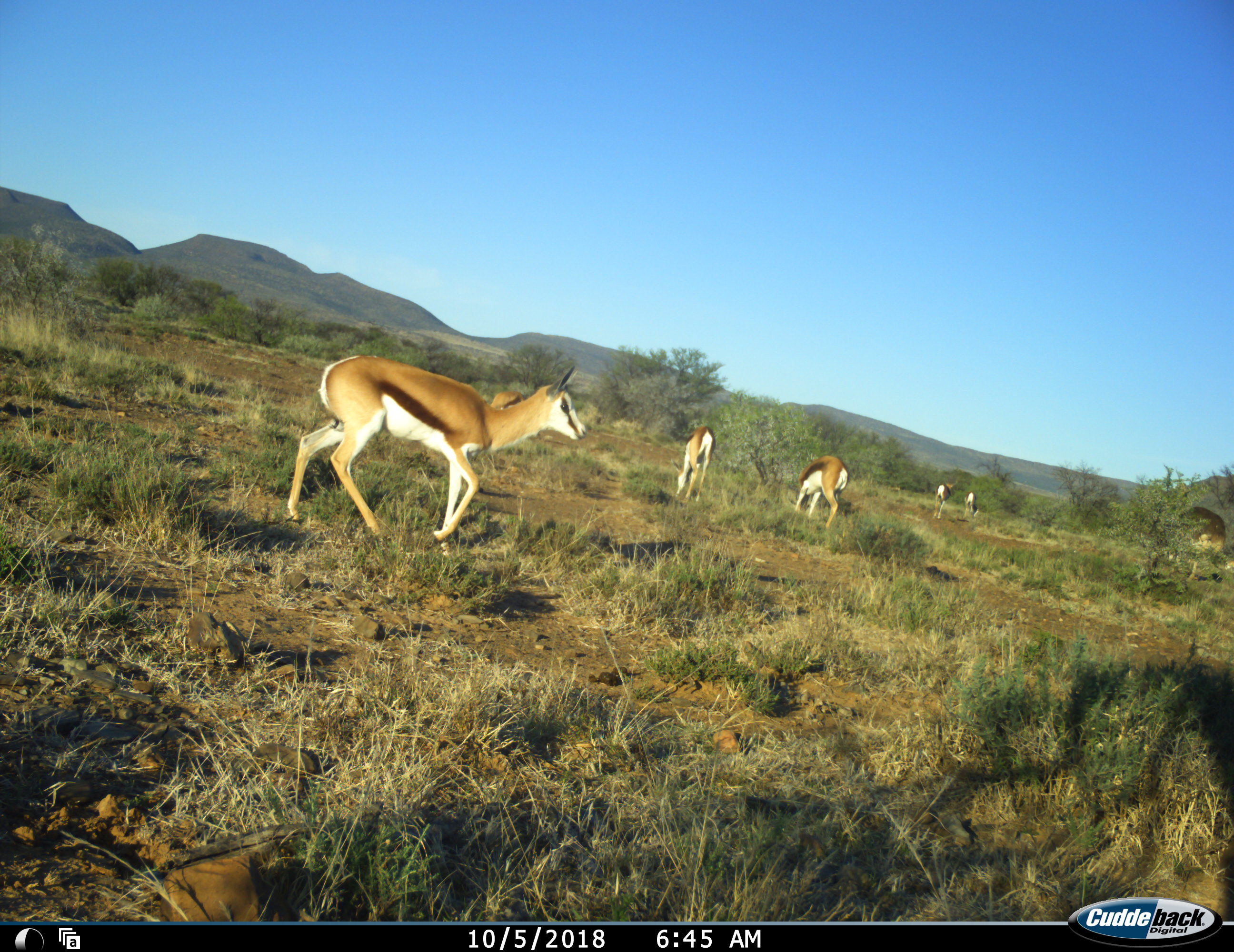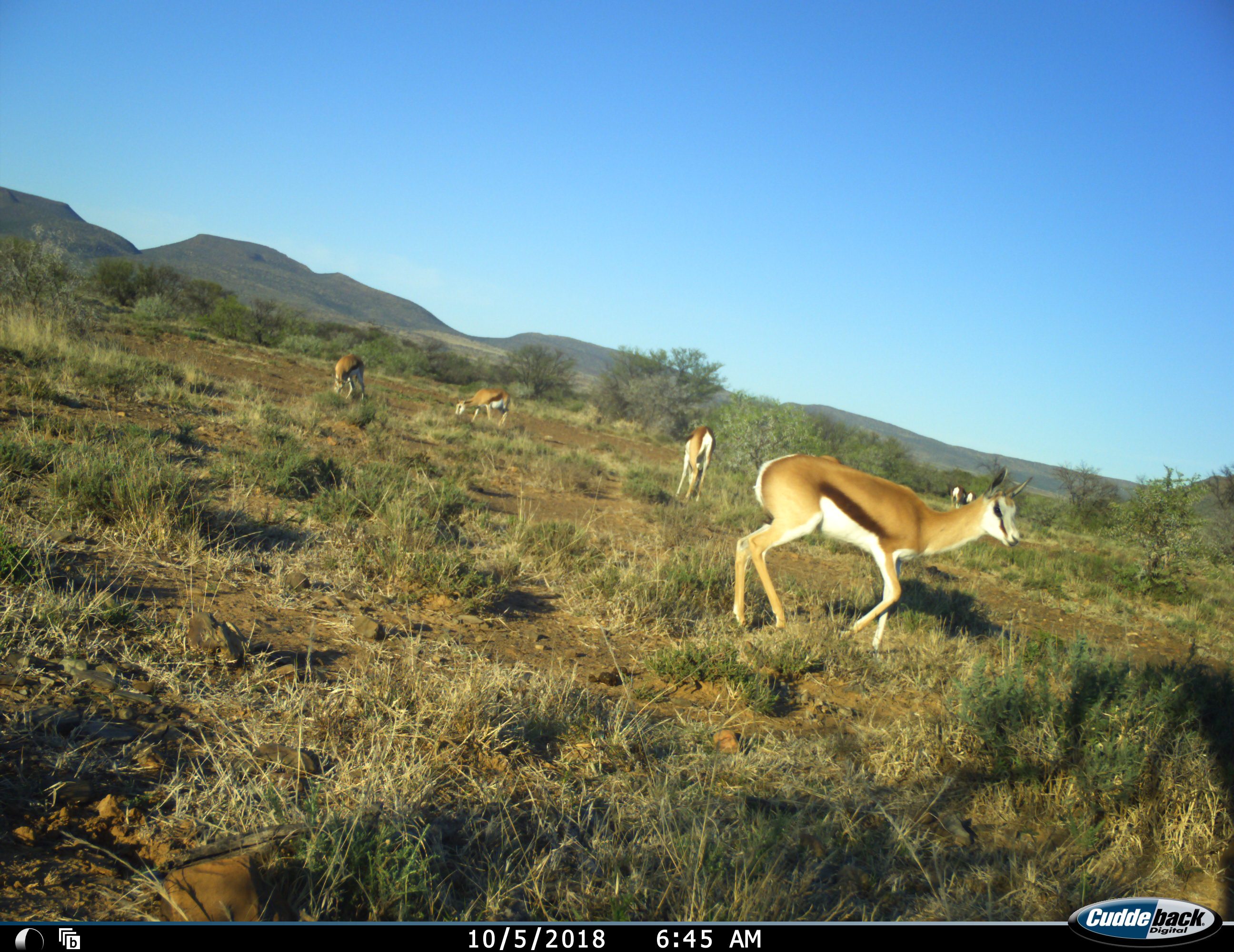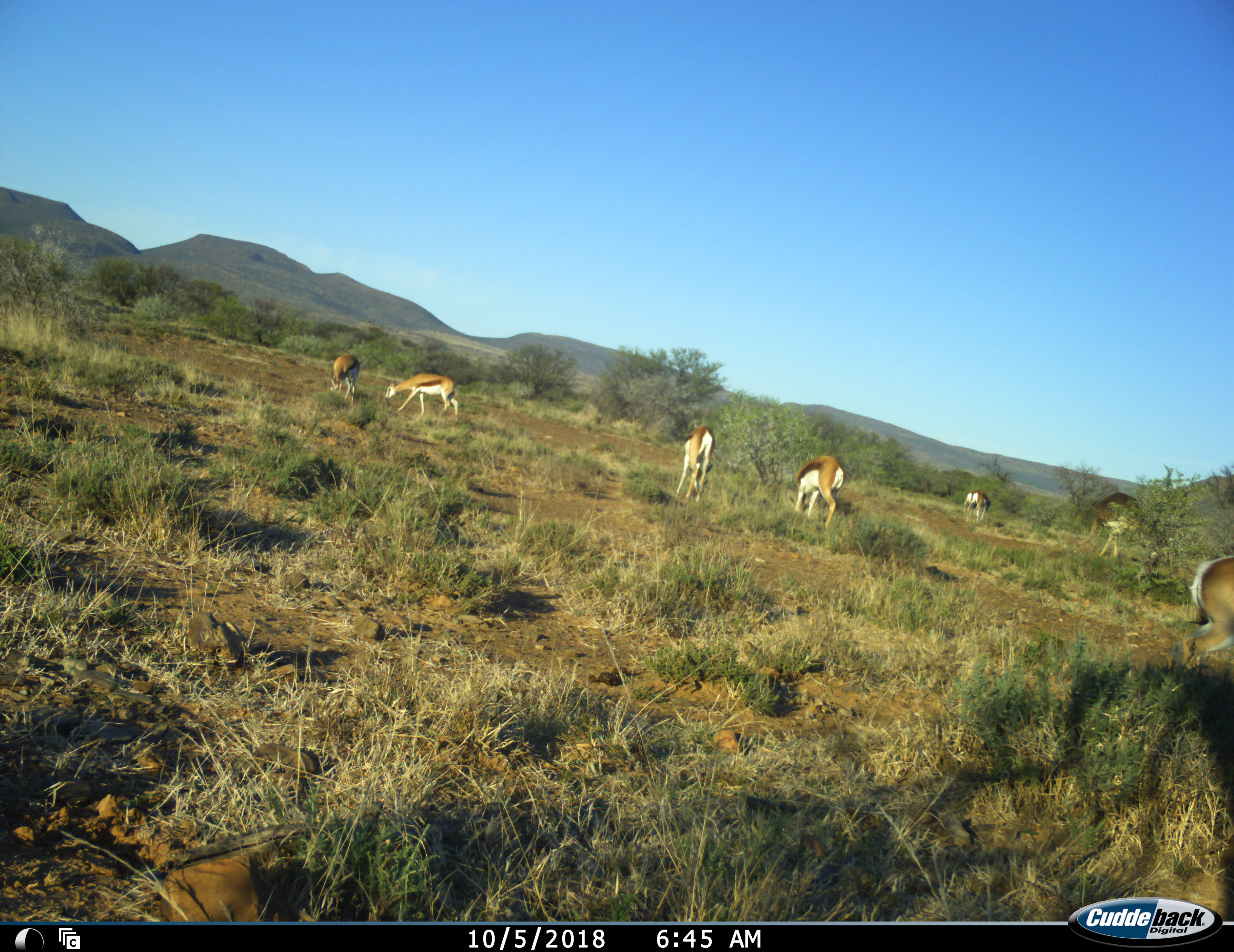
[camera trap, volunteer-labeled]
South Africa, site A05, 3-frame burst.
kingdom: Animalia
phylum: Chordata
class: Aves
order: Struthioniformes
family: Struthionidae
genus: Struthio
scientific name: Struthio camelus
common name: ostrich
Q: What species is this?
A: Ostrich (Struthio camelus).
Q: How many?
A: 1.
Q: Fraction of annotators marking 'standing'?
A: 20%.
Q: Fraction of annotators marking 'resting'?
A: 0%.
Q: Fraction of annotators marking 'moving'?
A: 40%.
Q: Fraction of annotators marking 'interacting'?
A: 0%.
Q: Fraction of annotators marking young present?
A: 0%.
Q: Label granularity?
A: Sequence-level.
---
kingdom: Animalia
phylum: Chordata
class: Mammalia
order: Artiodactyla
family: Bovidae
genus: Antidorcas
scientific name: Antidorcas marsupialis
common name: springbok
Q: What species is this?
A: Springbok (Antidorcas marsupialis).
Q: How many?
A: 7.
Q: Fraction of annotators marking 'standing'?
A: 67%.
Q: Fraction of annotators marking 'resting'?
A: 0%.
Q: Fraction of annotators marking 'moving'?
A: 89%.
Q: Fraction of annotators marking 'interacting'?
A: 0%.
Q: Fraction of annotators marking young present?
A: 0%.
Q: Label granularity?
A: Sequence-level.